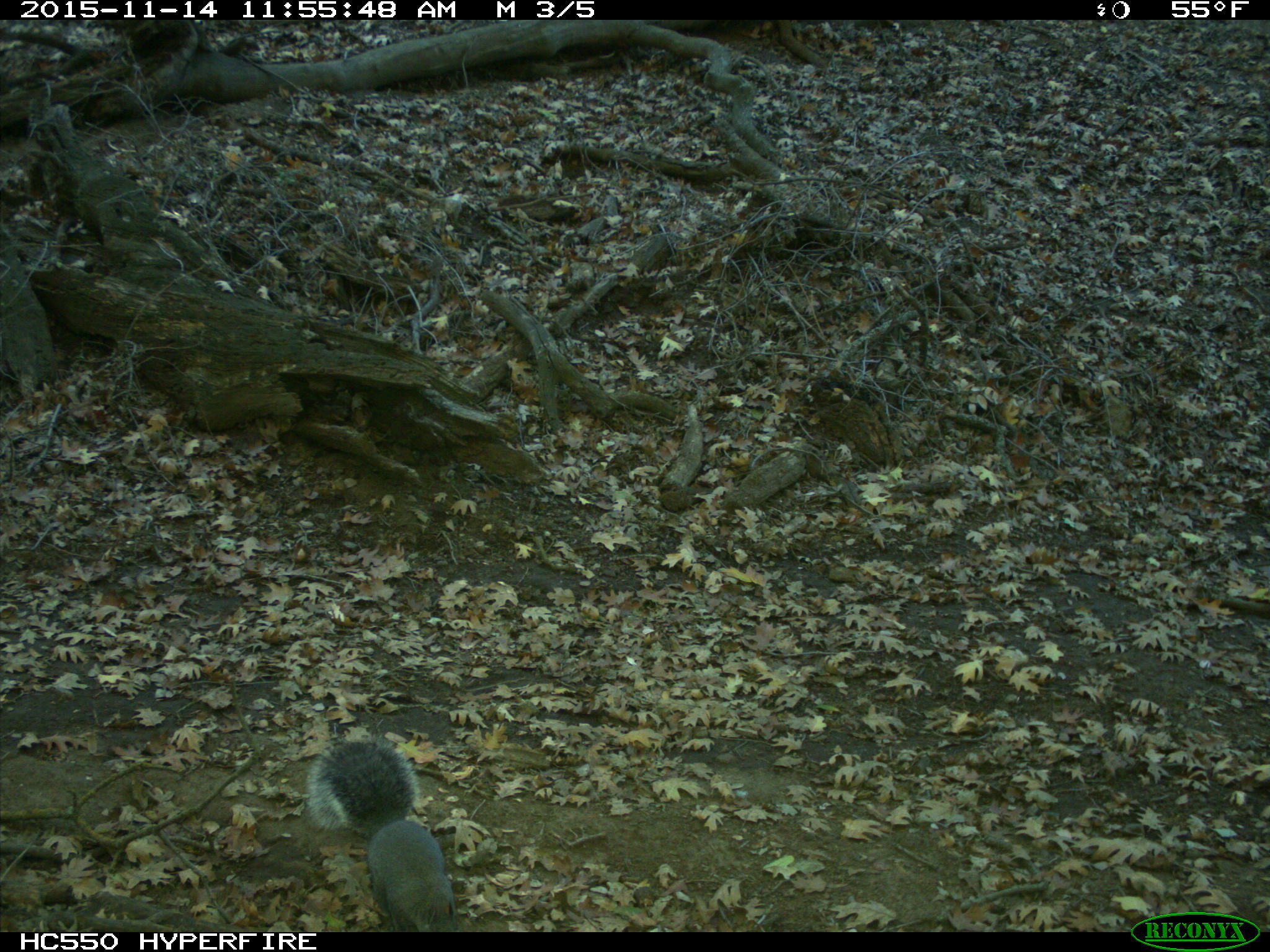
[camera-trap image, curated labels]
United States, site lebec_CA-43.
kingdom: Animalia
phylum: Chordata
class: Mammalia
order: Rodentia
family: Sciuridae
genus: Sciurus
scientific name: Sciurus carolinensis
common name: eastern gray squirrel